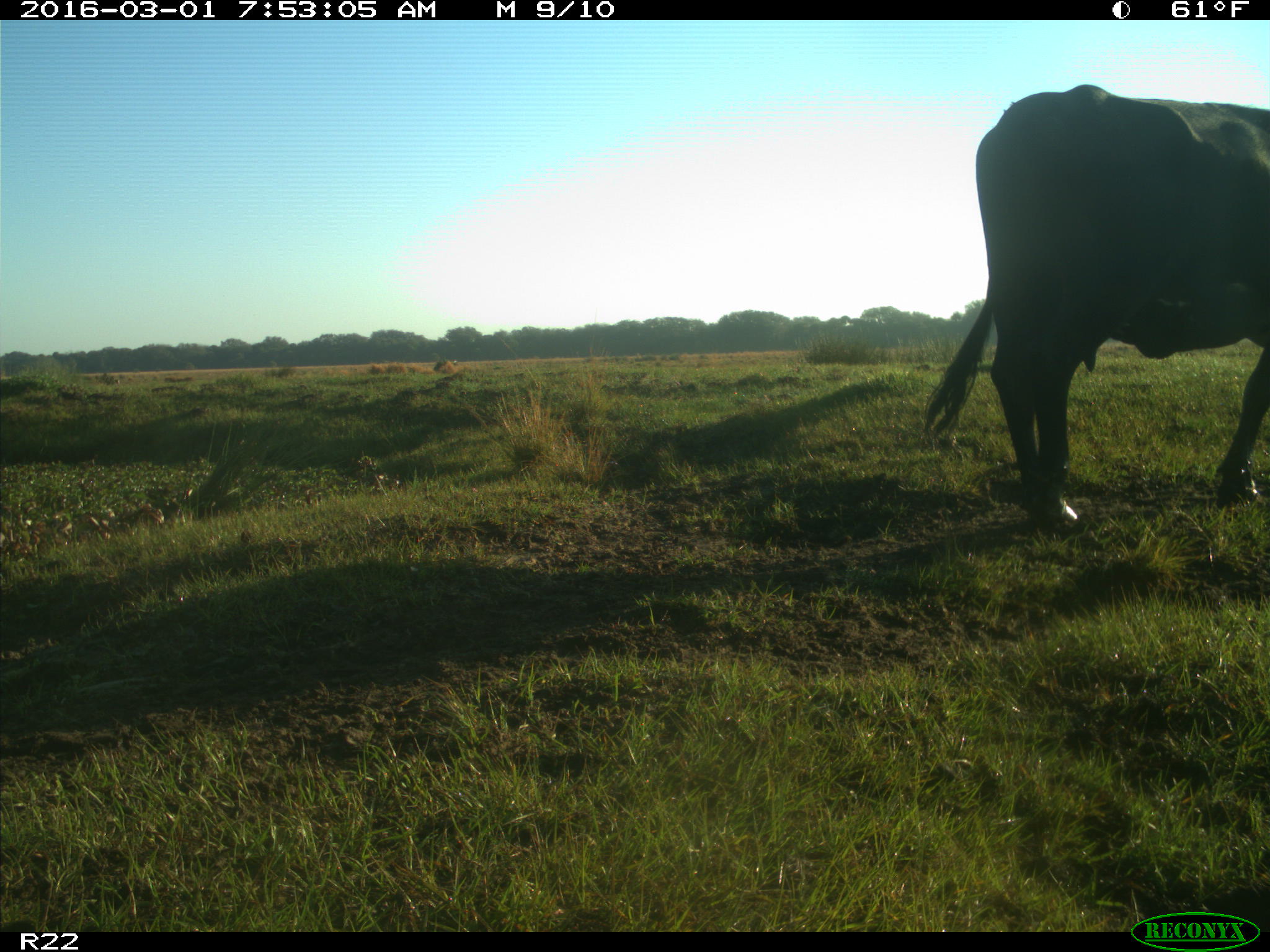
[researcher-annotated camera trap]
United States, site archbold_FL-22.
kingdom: Animalia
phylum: Chordata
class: Mammalia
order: Artiodactyla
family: Bovidae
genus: Bos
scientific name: Bos taurus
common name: domestic cow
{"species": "Bos taurus (domestic cow)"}